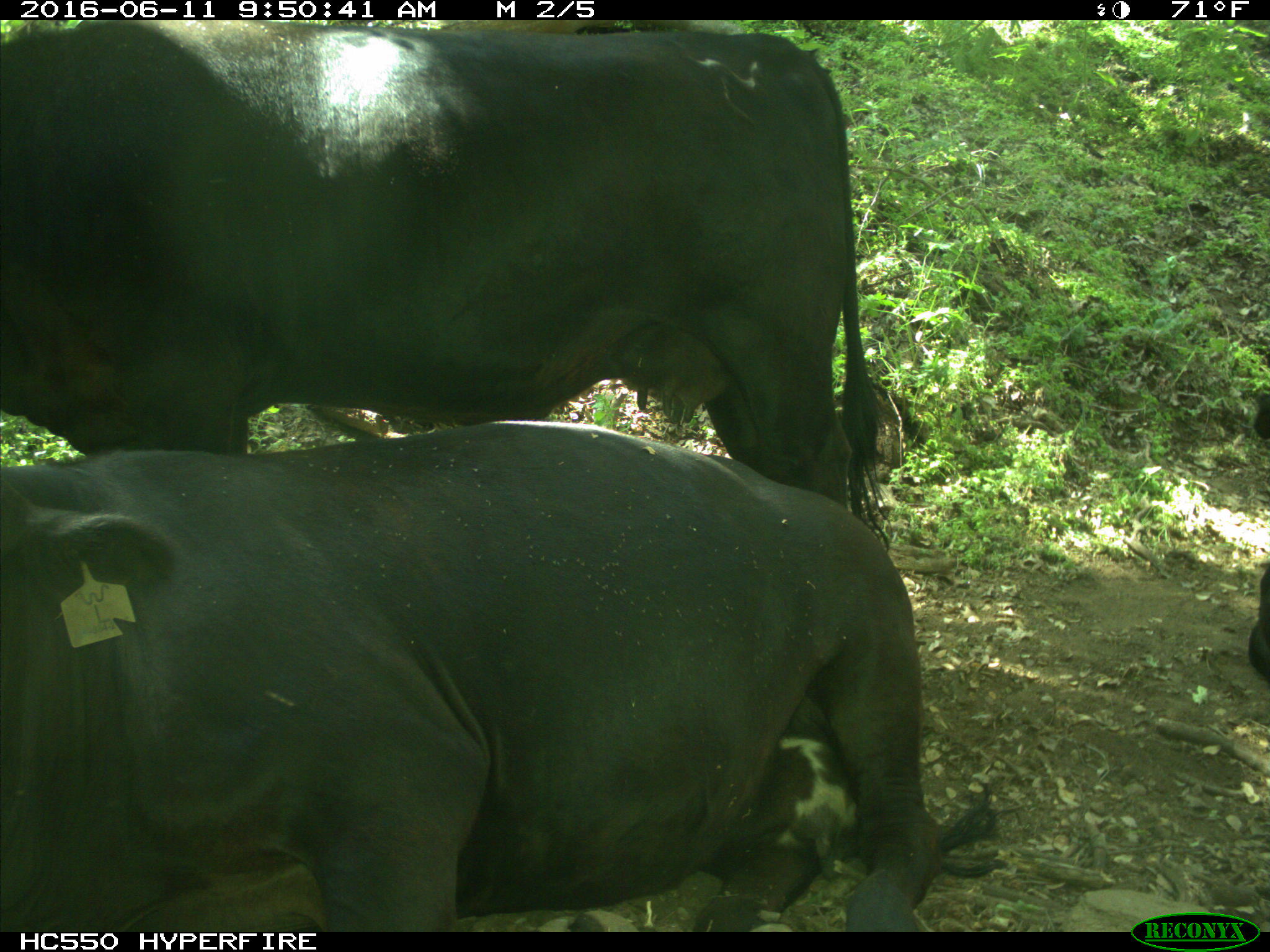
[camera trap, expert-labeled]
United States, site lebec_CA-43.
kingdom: Animalia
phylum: Chordata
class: Mammalia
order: Artiodactyla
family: Bovidae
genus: Bos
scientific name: Bos taurus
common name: domestic cow